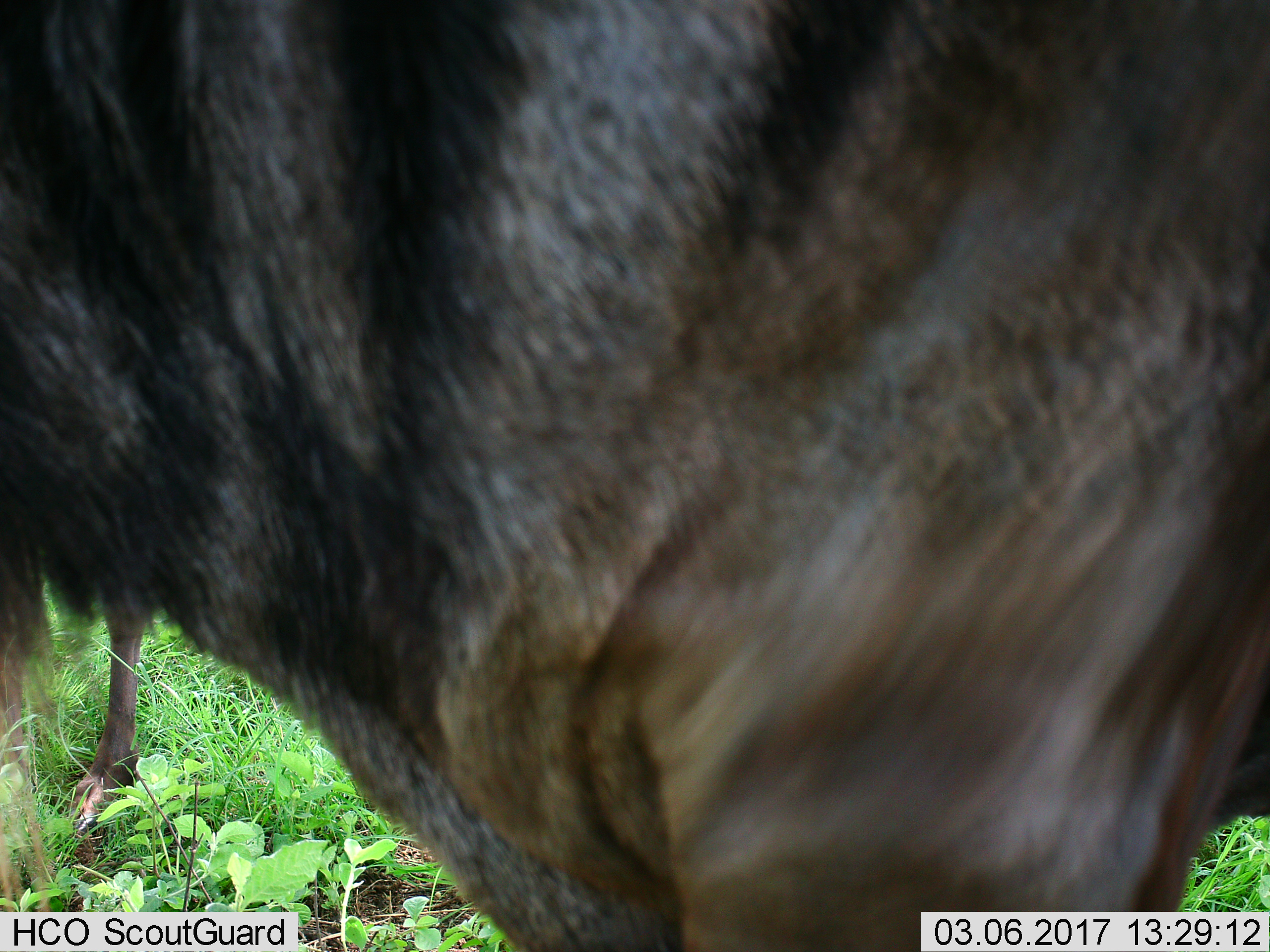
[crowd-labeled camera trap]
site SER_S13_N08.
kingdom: Animalia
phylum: Chordata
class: Mammalia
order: Artiodactyla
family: Bovidae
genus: Connochaetes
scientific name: Connochaetes taurinus taurinus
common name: blue wildebeest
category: wildebeestblue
Wildebeestblue (blue wildebeest) (Connochaetes taurinus taurinus), count 2. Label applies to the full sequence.